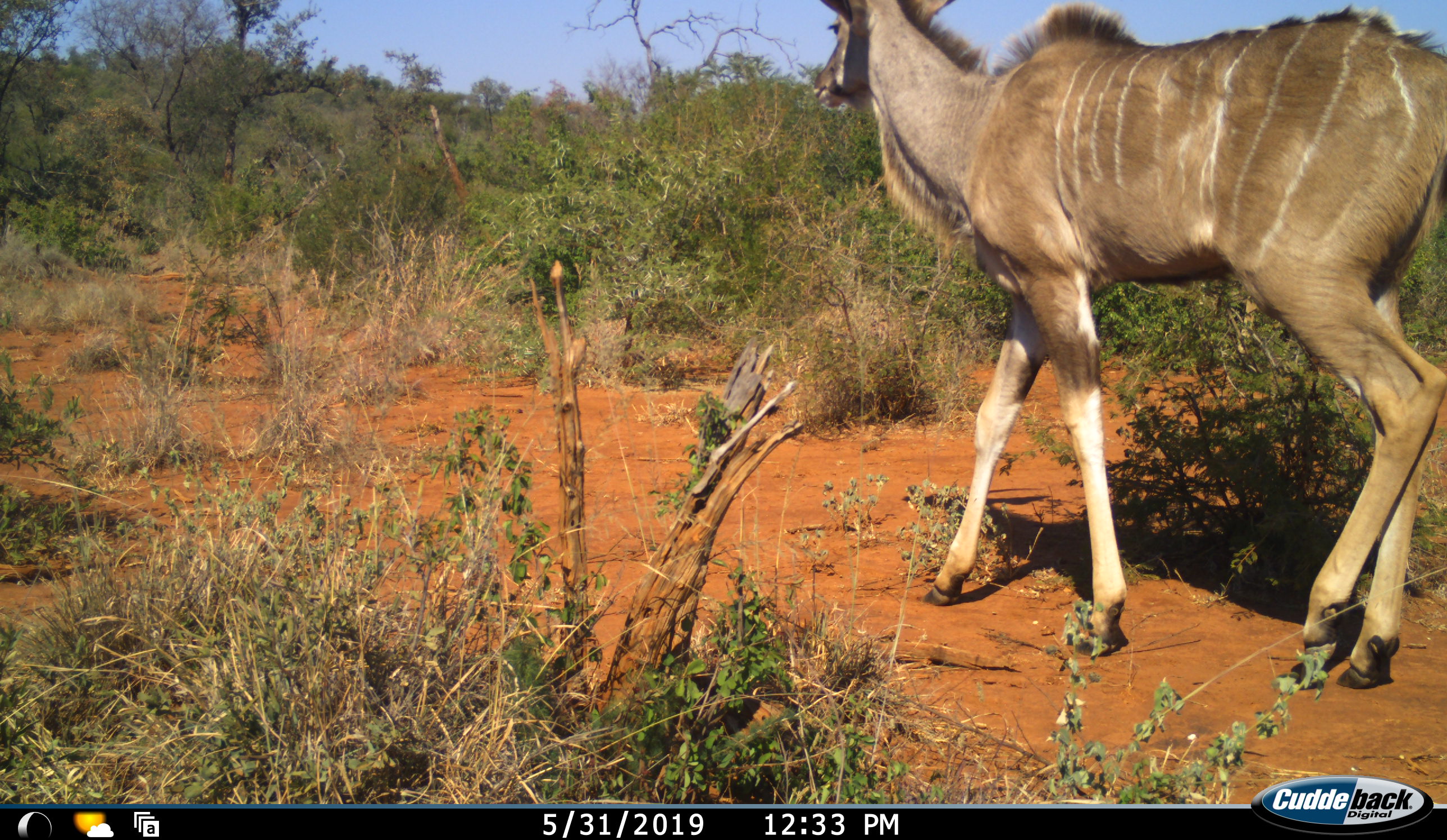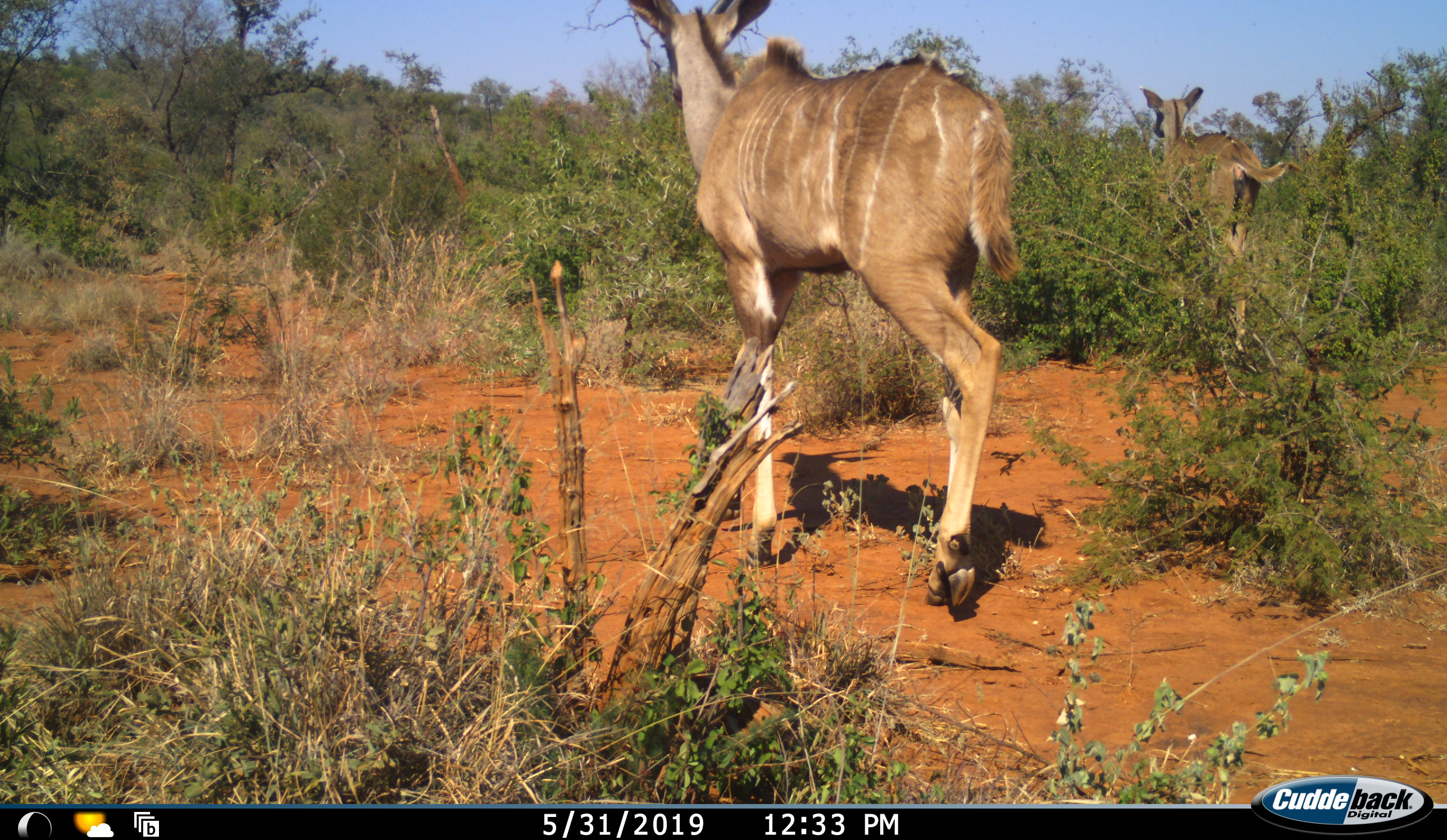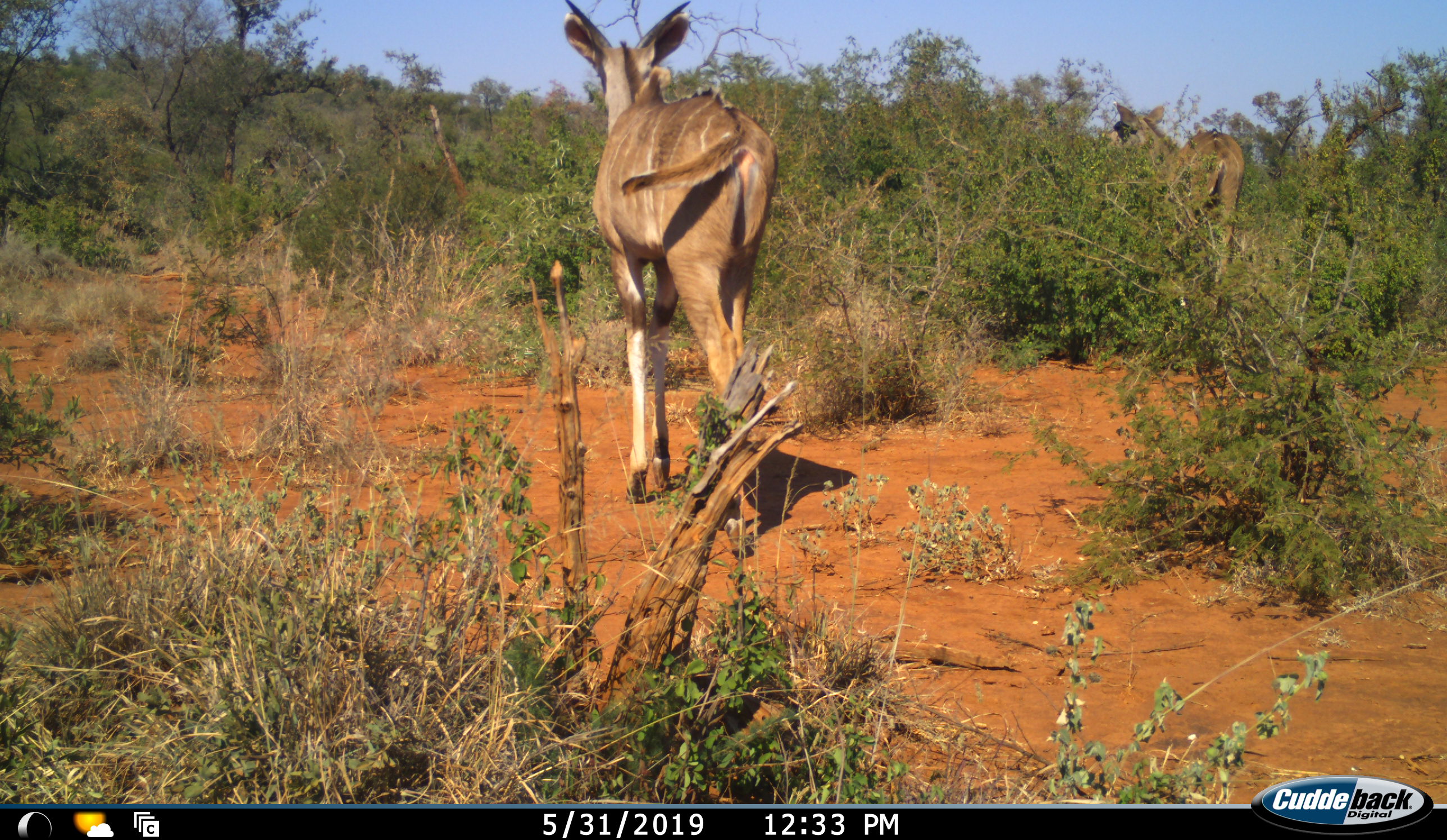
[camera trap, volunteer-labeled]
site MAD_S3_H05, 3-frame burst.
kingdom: Animalia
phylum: Chordata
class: Mammalia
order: Artiodactyla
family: Bovidae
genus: Tragelaphus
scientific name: Tragelaphus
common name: kudu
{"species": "kudu (Tragelaphus)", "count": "2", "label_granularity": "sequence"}